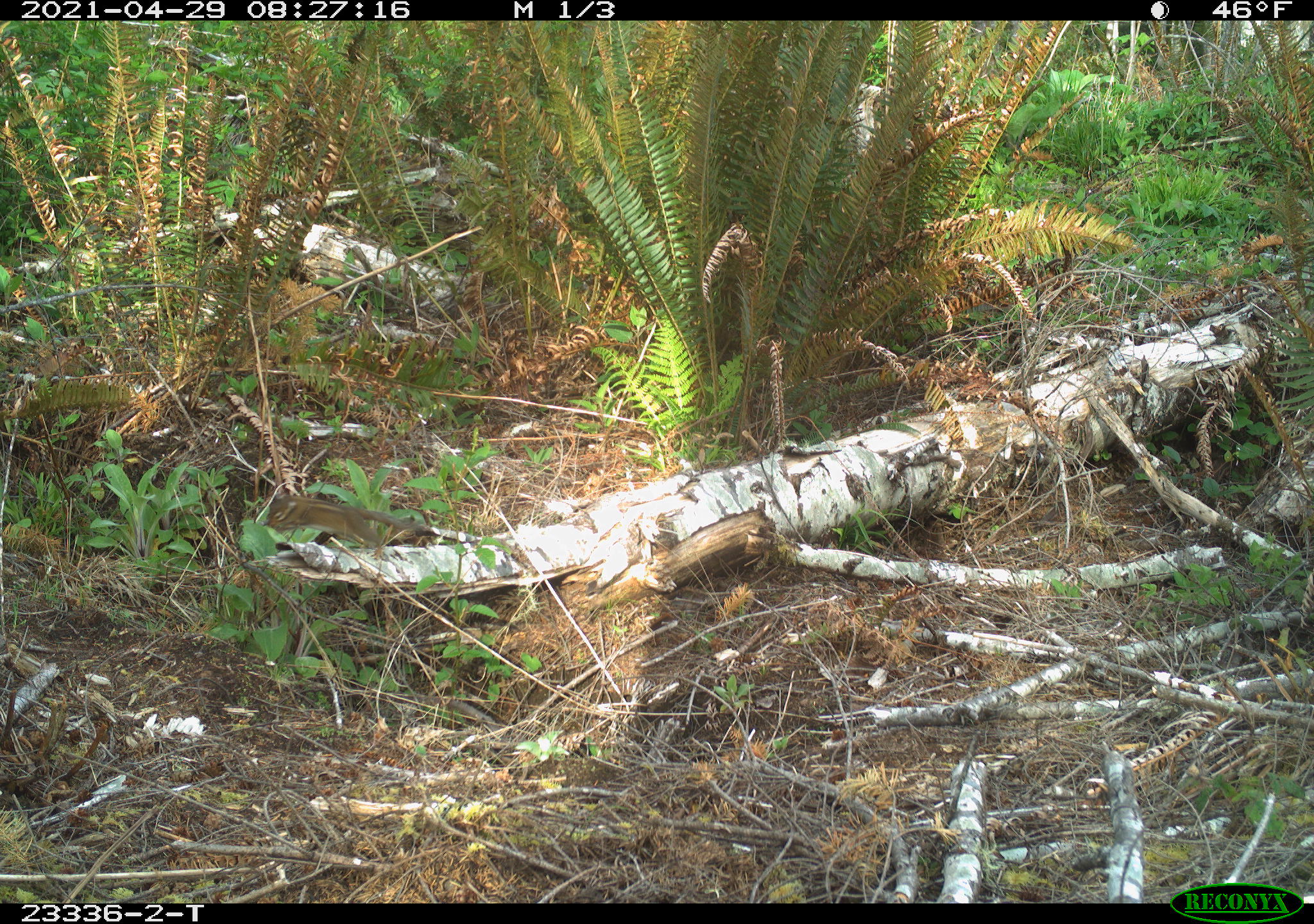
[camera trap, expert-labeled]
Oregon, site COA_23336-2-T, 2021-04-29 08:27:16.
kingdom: Animalia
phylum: Chordata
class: Mammalia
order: Rodentia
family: Sciuridae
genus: Neotamias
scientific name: Neotamias townsendii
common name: townsend's chipmunk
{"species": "townsend's chipmunk (Neotamias townsendii)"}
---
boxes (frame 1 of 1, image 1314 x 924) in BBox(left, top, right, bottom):
townsend's chipmunk: BBox(256, 485, 451, 563)